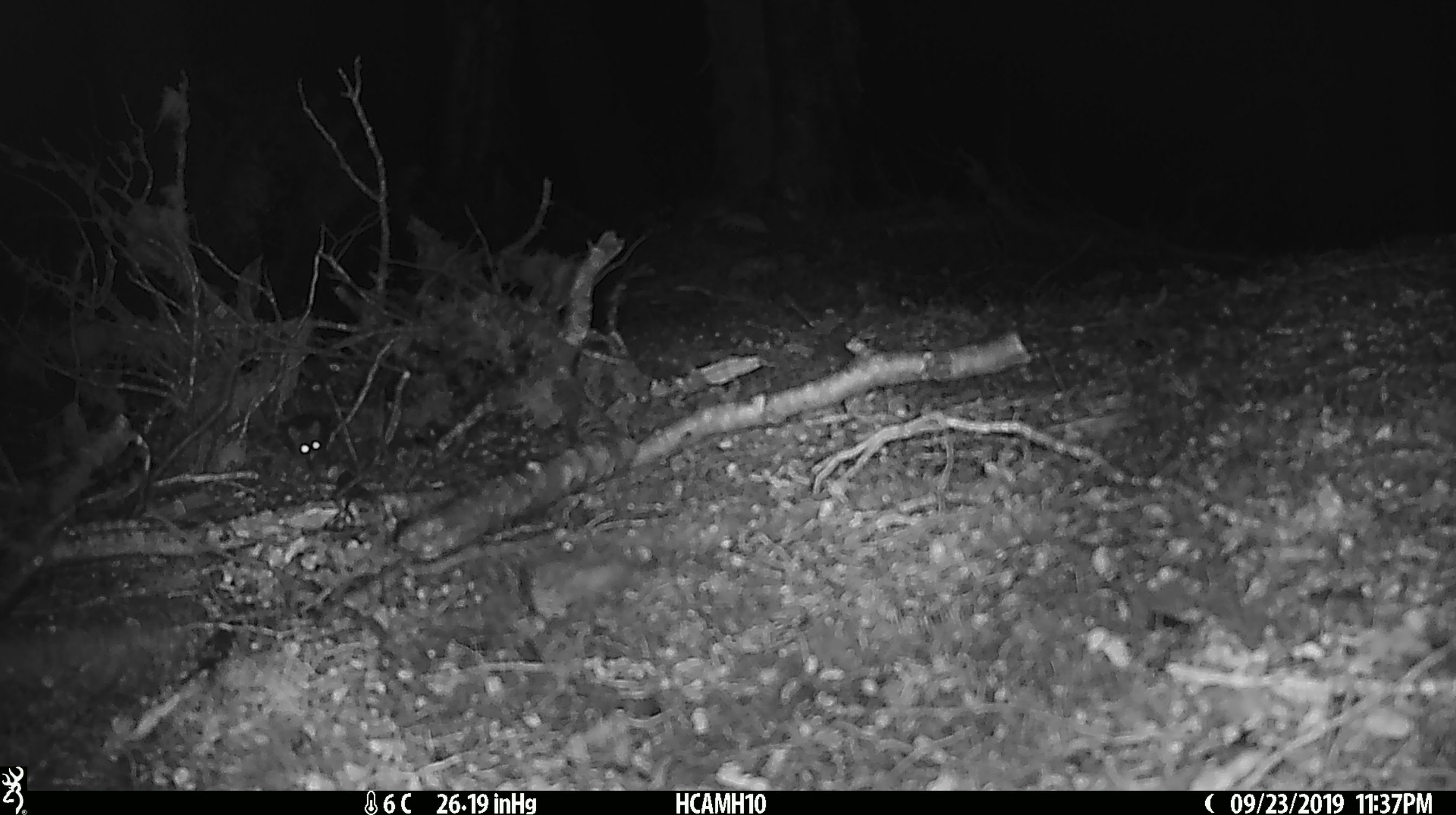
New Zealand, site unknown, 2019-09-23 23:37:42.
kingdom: Animalia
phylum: Chordata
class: Mammalia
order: Rodentia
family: Muridae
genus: Mus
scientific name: Mus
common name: mouse